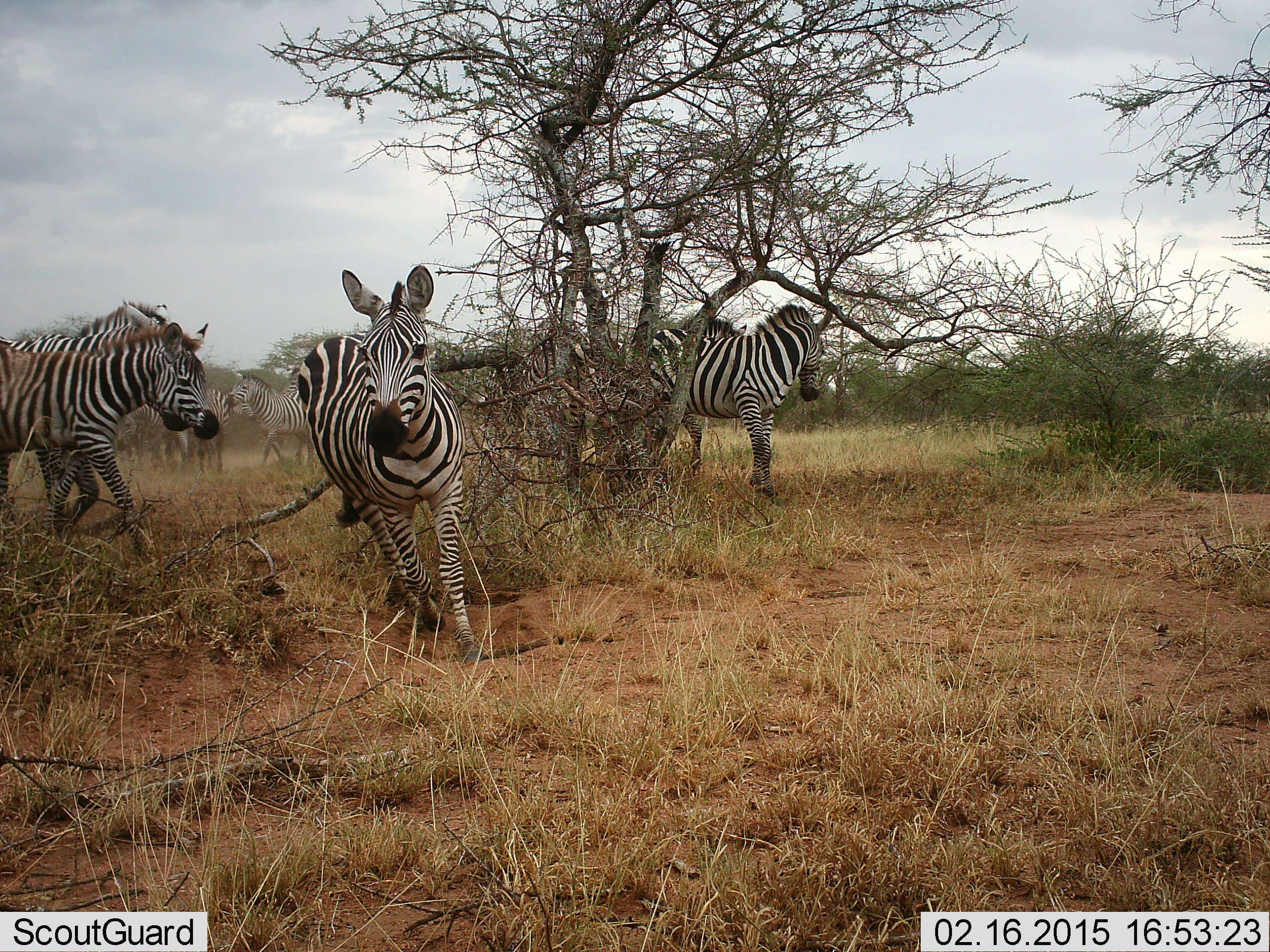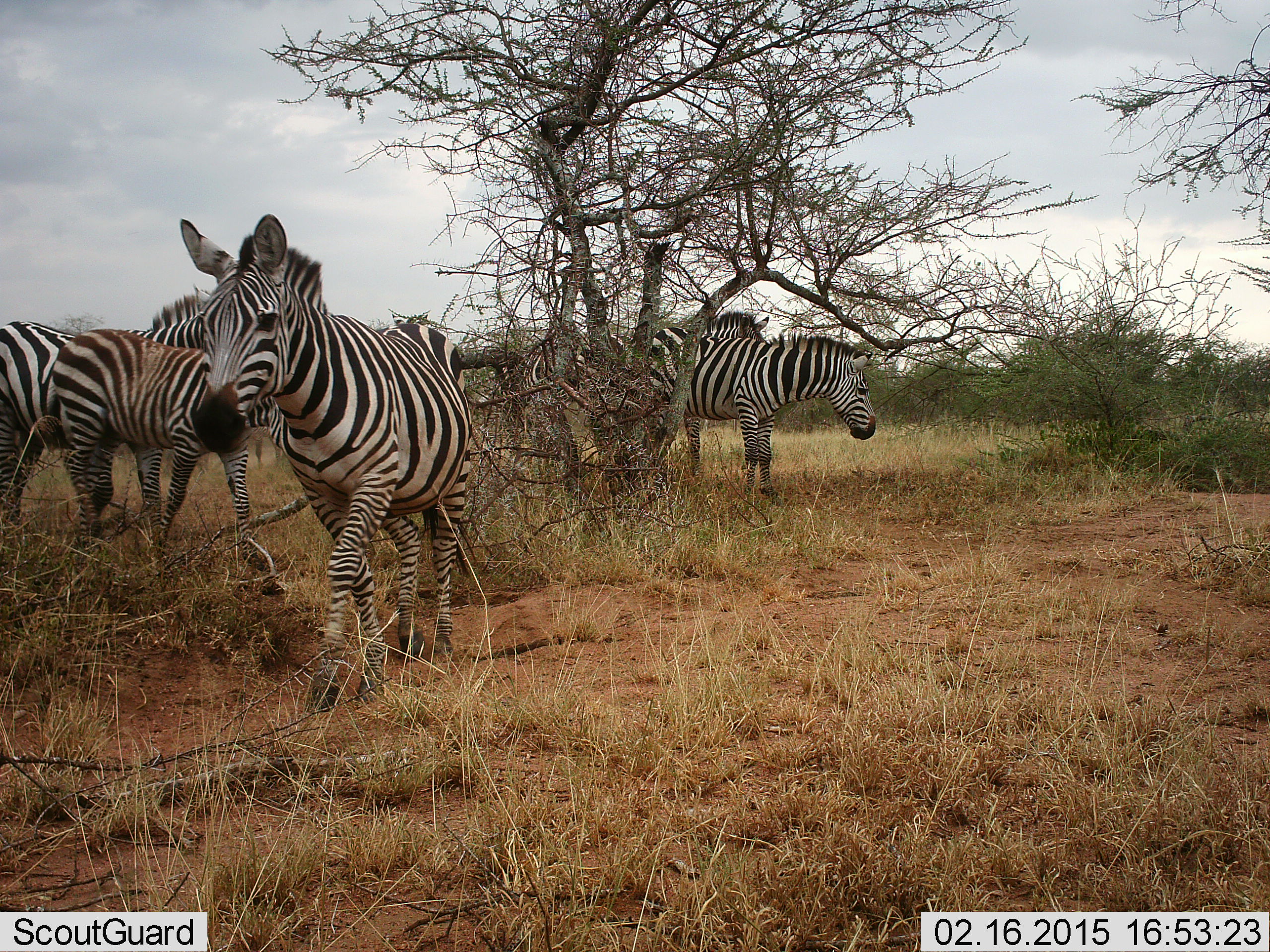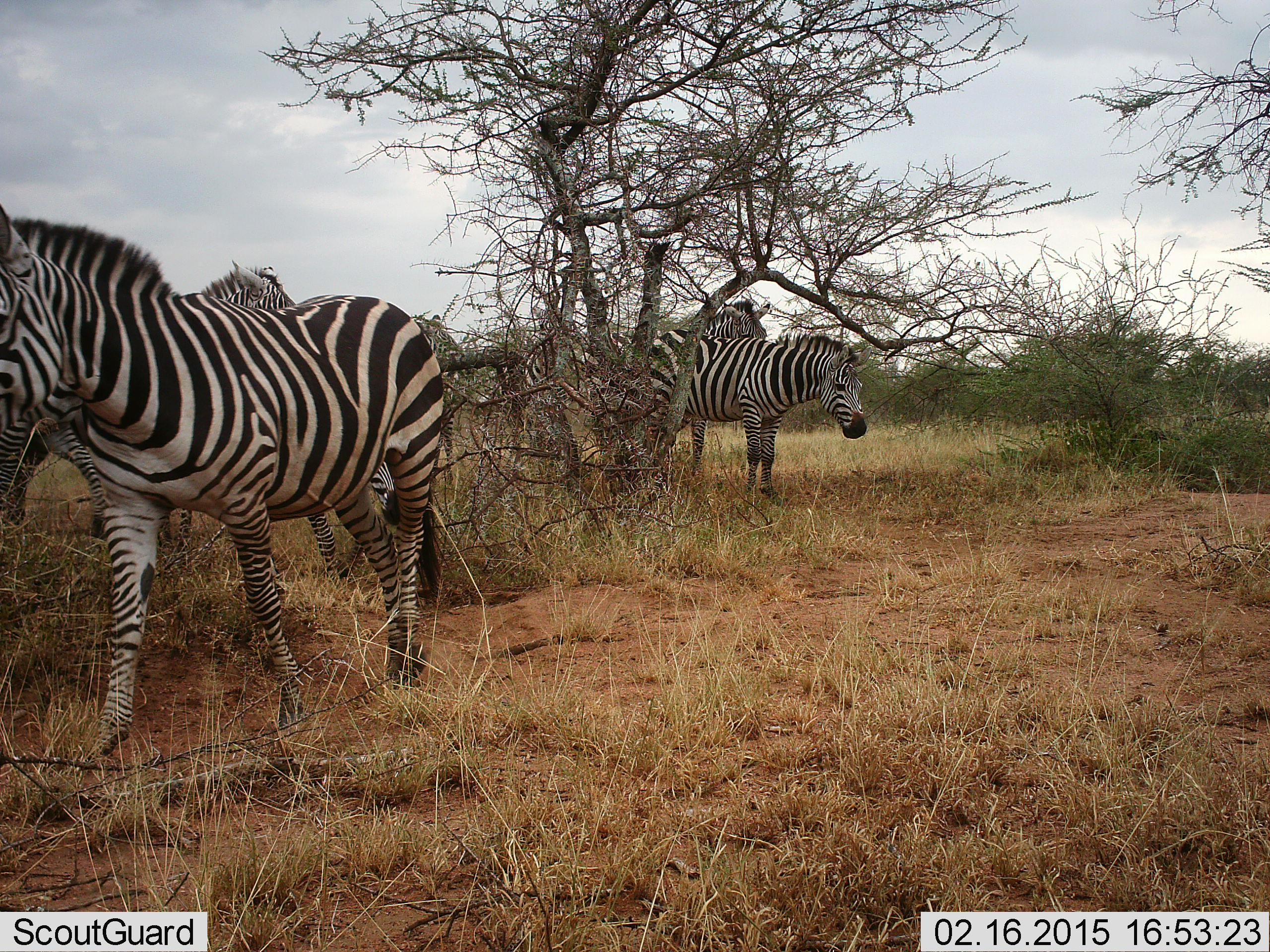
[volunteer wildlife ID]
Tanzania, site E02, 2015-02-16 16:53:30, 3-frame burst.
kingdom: Animalia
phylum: Chordata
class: Mammalia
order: Perissodactyla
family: Equidae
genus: Equus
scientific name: Equus quagga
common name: plains zebra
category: zebra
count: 8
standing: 50%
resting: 0%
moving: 80%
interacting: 0%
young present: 0%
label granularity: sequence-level